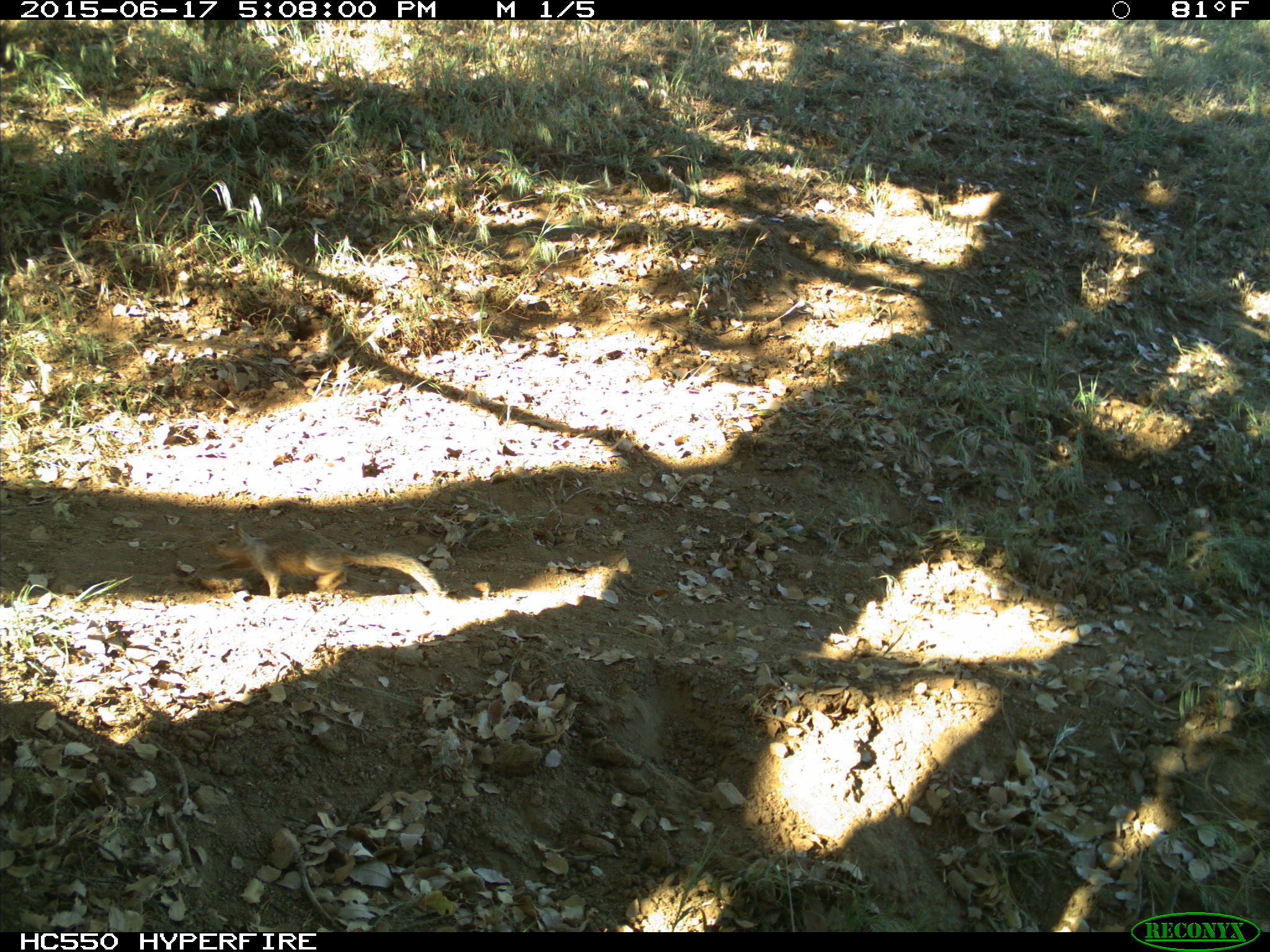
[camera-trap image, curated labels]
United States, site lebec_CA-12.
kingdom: Animalia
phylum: Chordata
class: Mammalia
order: Rodentia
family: Sciuridae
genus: Otospermophilus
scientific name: Otospermophilus beecheyi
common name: california ground squirrel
Otospermophilus beecheyi (california ground squirrel).